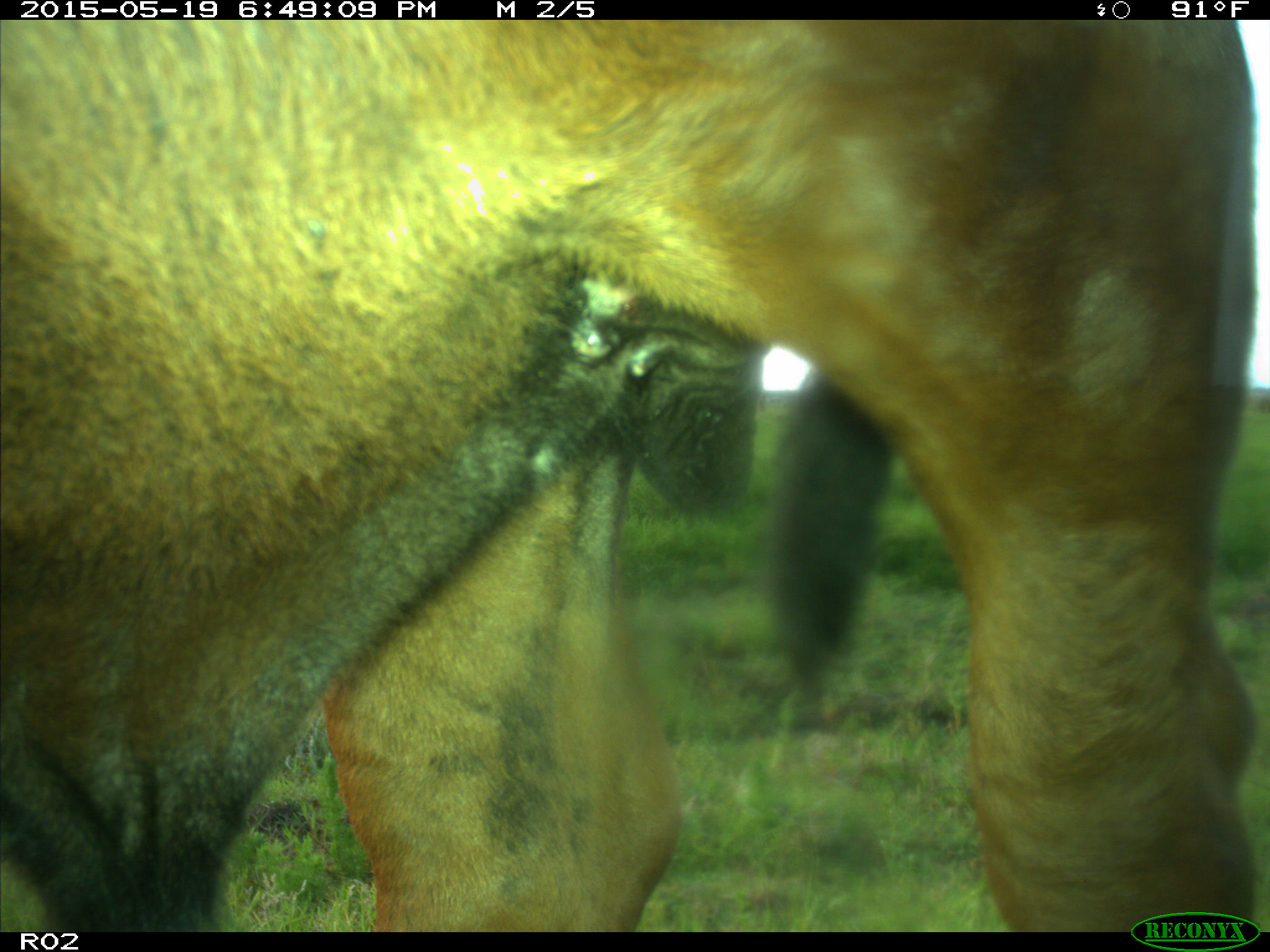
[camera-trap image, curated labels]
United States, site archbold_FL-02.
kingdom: Animalia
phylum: Chordata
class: Mammalia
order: Artiodactyla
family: Bovidae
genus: Bos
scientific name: Bos taurus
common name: domestic cow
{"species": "Bos taurus (domestic cow)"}